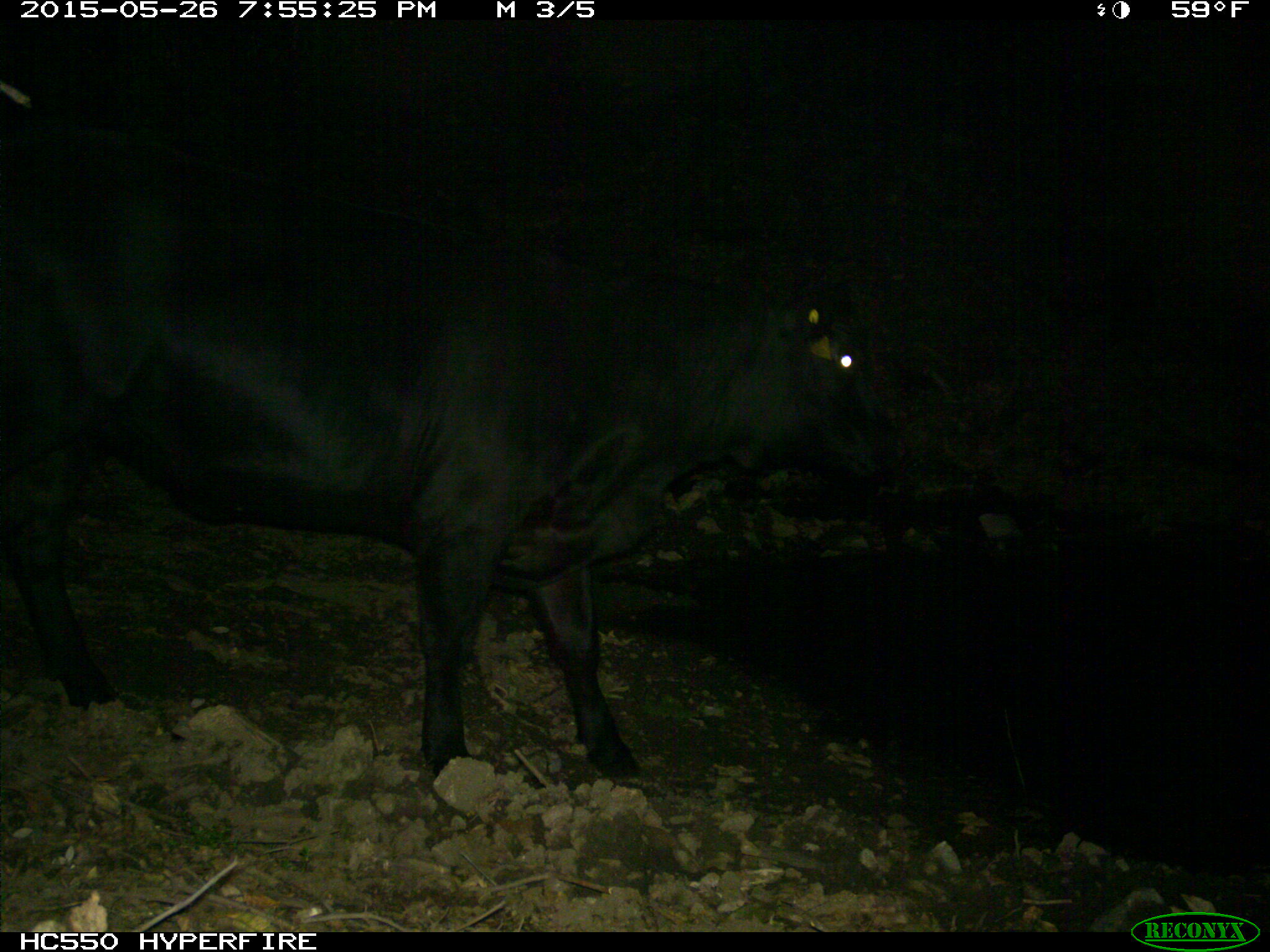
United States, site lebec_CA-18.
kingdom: Animalia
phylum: Chordata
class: Mammalia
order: Artiodactyla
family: Bovidae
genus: Bos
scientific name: Bos taurus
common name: domestic cow